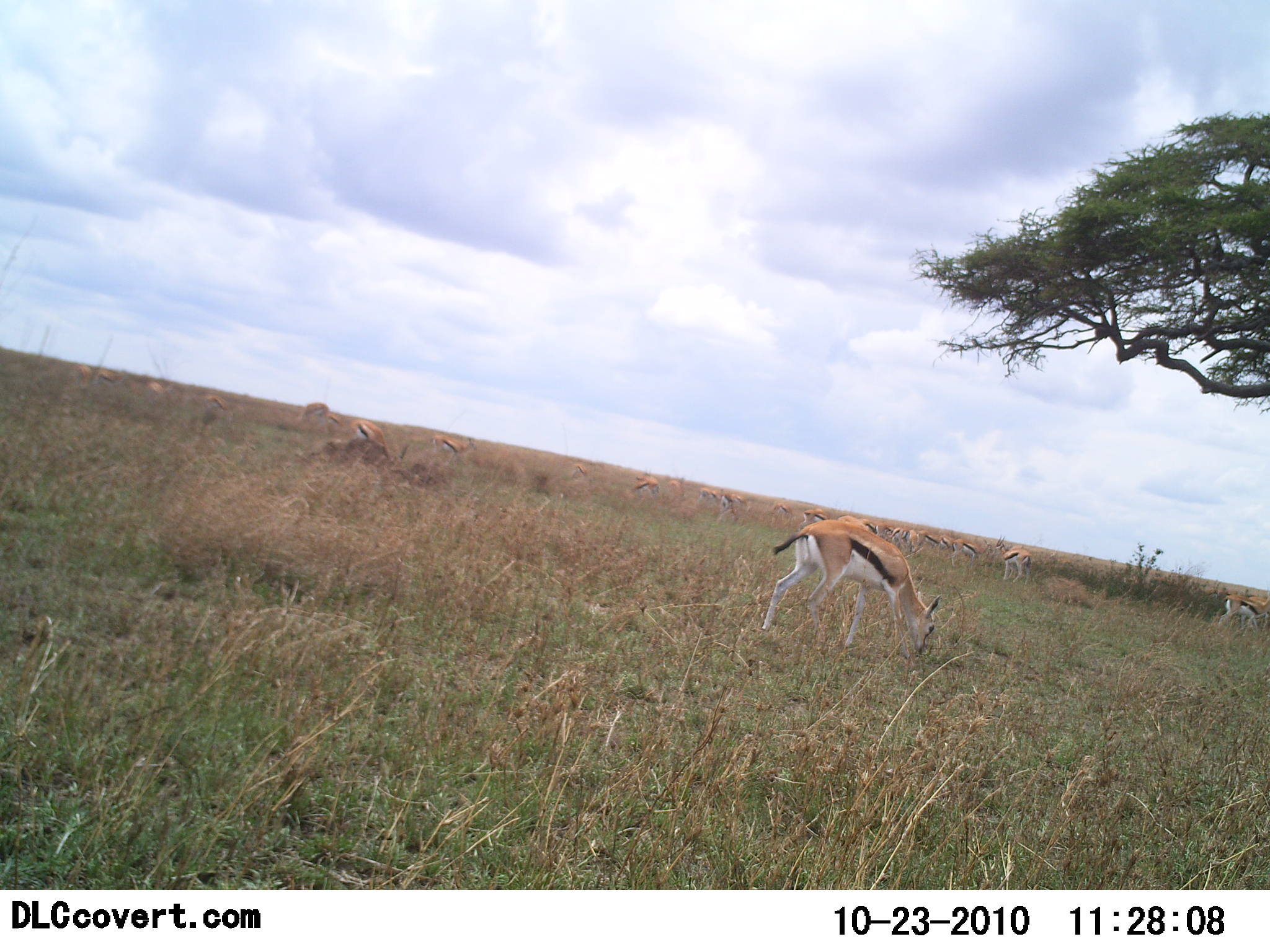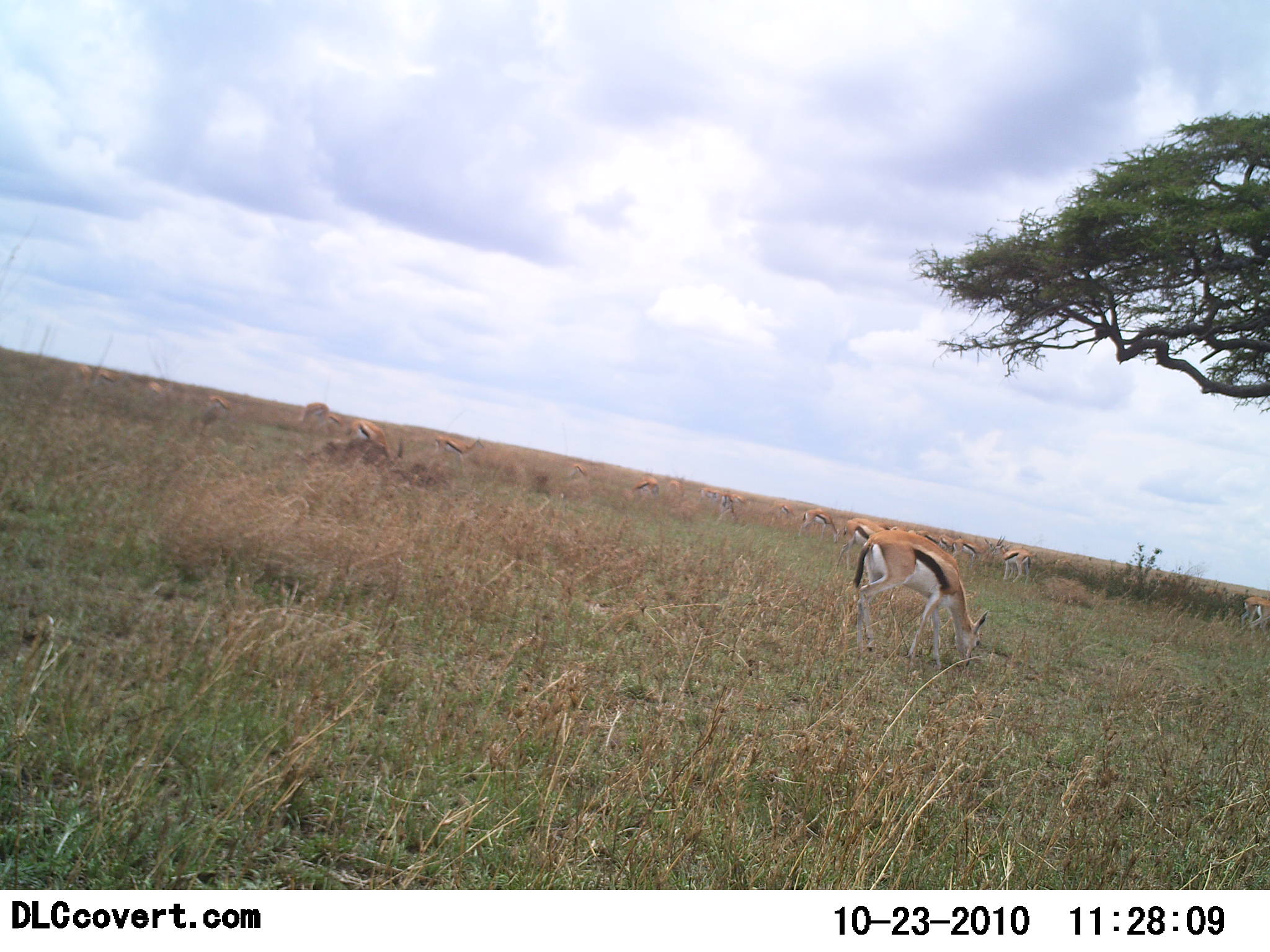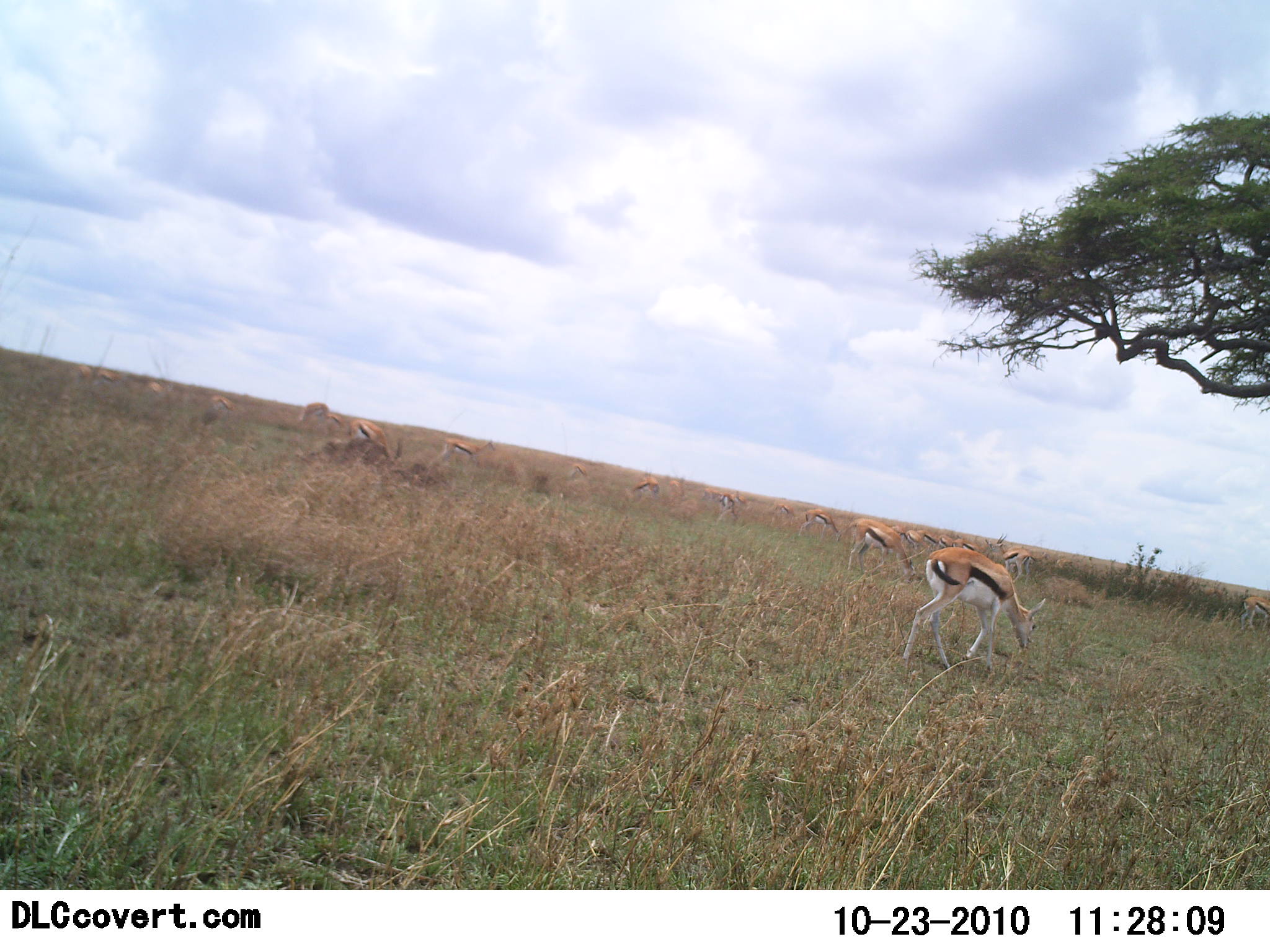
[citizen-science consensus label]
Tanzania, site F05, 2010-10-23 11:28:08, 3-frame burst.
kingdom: Animalia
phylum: Chordata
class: Mammalia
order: Artiodactyla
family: Bovidae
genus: Eudorcas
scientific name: Eudorcas thomsonii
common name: thomson's gazelle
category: gazellethomsons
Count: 11-50.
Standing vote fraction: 15%.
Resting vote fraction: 0%.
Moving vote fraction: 31%.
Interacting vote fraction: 0%.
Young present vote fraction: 0%.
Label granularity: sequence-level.